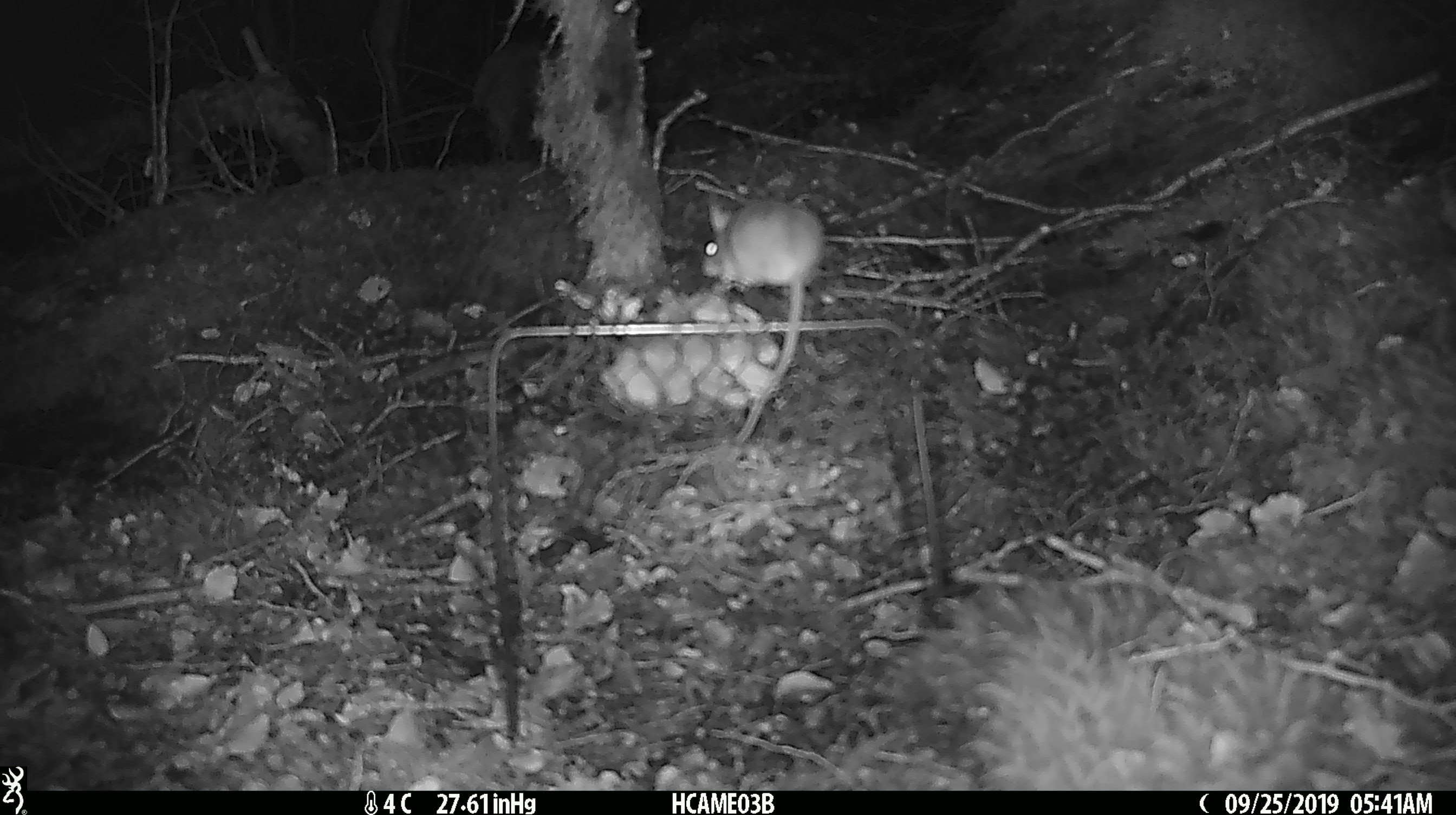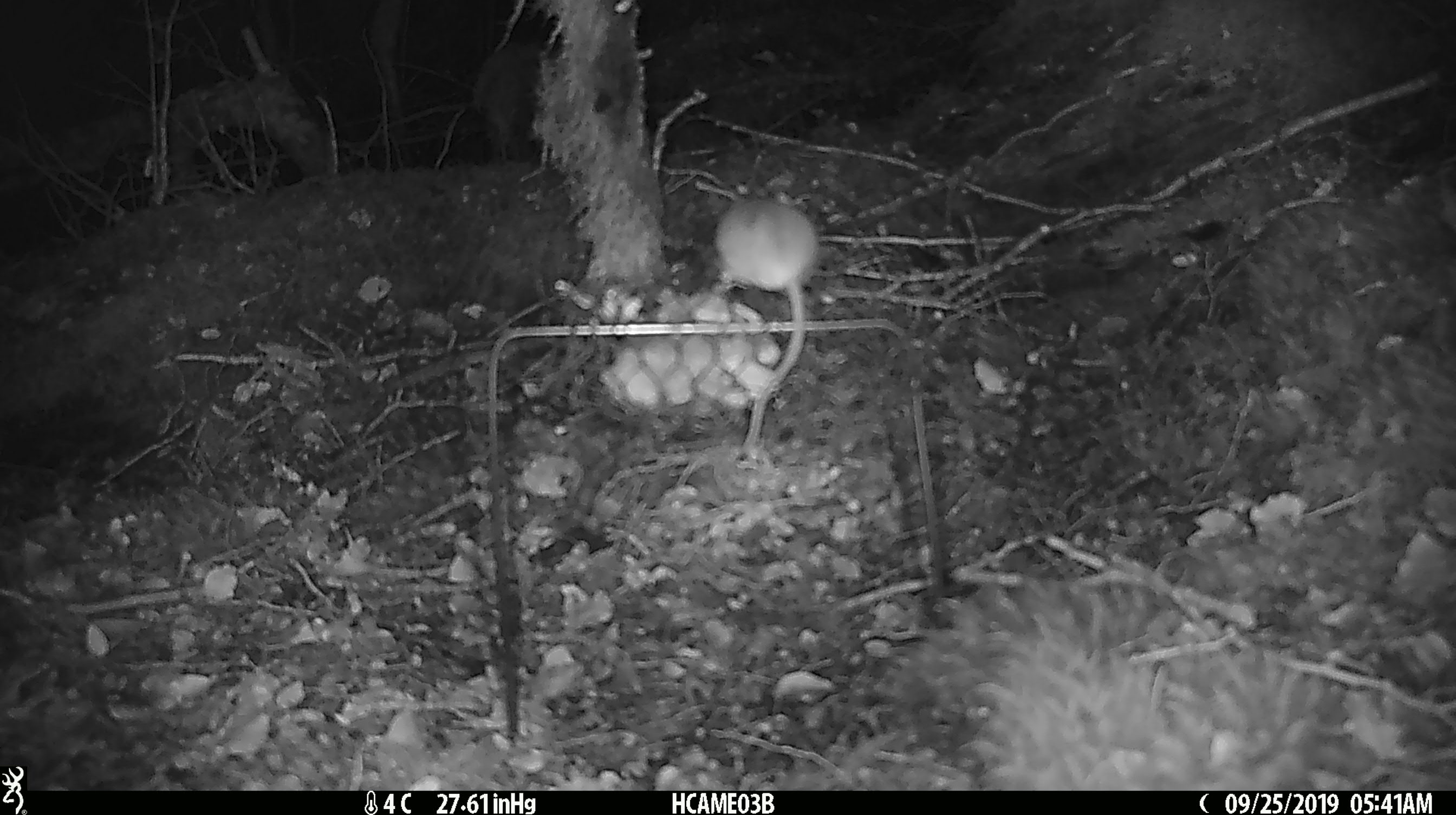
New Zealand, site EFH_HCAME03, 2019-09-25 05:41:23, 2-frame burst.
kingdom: Animalia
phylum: Chordata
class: Mammalia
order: Rodentia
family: Muridae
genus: Mus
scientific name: Mus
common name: mouse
Mouse (Mus).